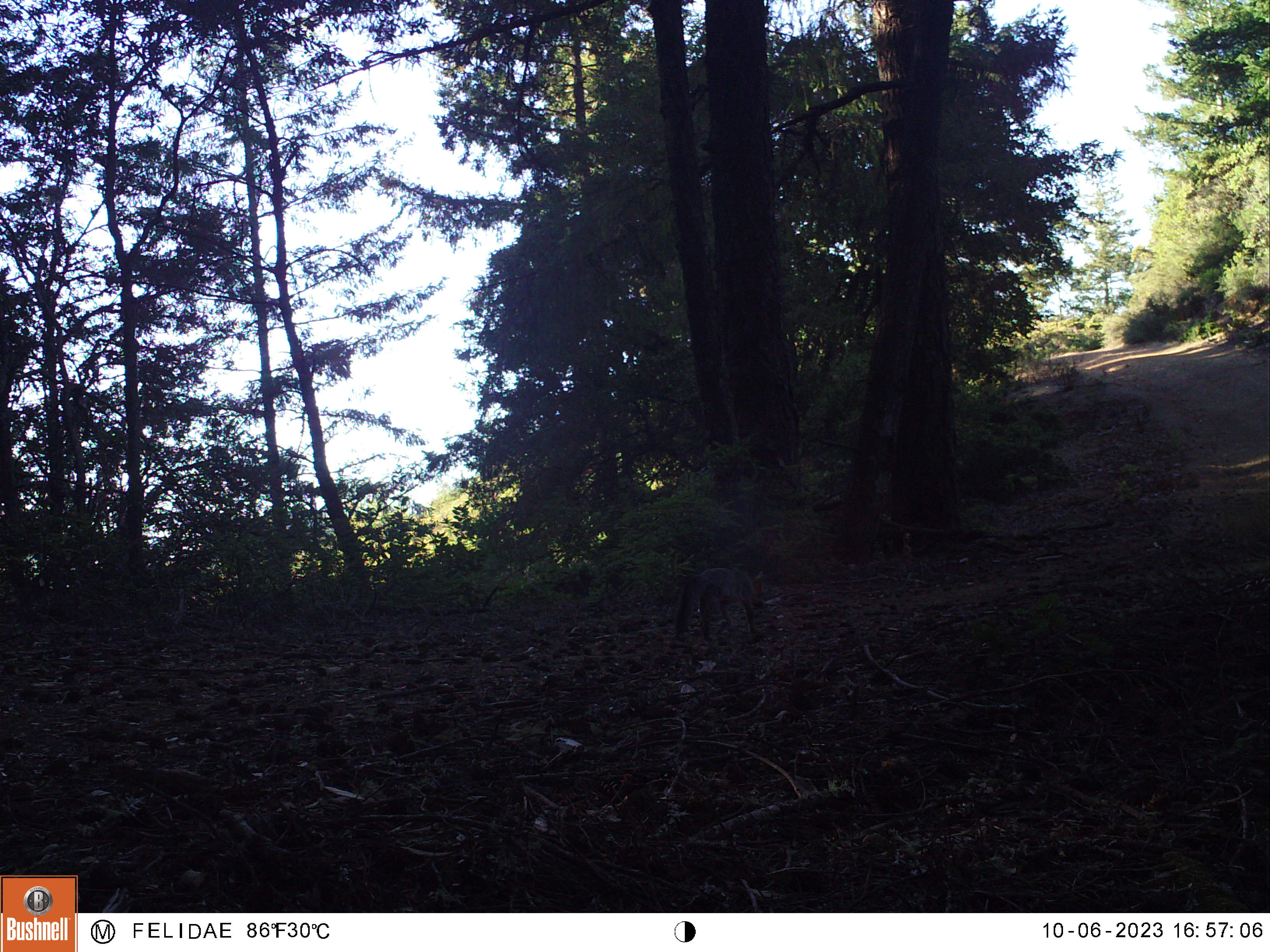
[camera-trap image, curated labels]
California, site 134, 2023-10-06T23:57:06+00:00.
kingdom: Animalia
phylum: Chordata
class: Mammalia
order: Carnivora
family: Canidae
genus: Urocyon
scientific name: Urocyon cinereoargenteus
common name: gray fox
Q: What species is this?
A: Gray fox (Urocyon cinereoargenteus).